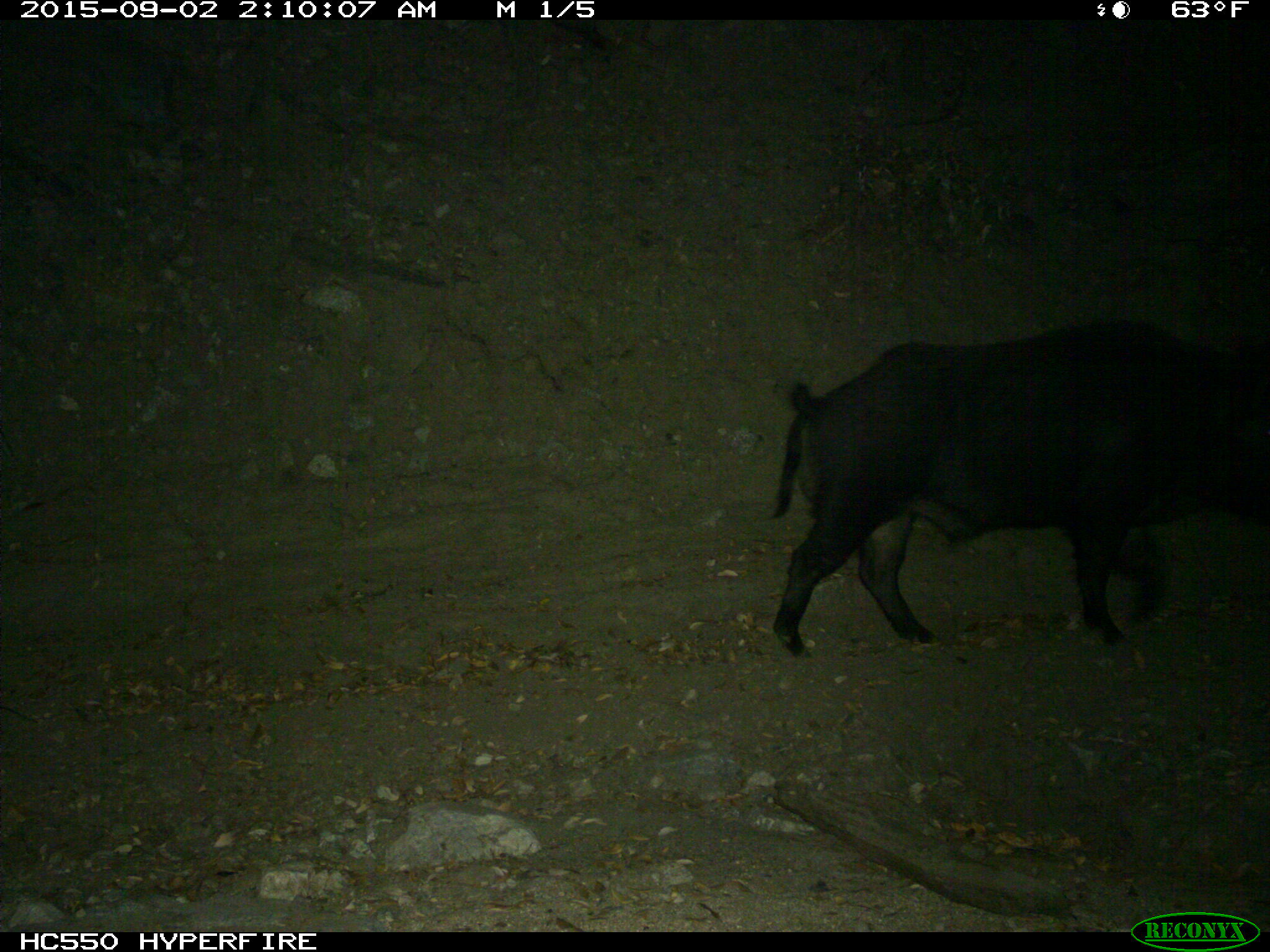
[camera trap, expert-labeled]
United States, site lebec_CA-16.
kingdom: Animalia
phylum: Chordata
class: Mammalia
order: Artiodactyla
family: Suidae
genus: Sus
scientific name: Sus scrofa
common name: wild boar